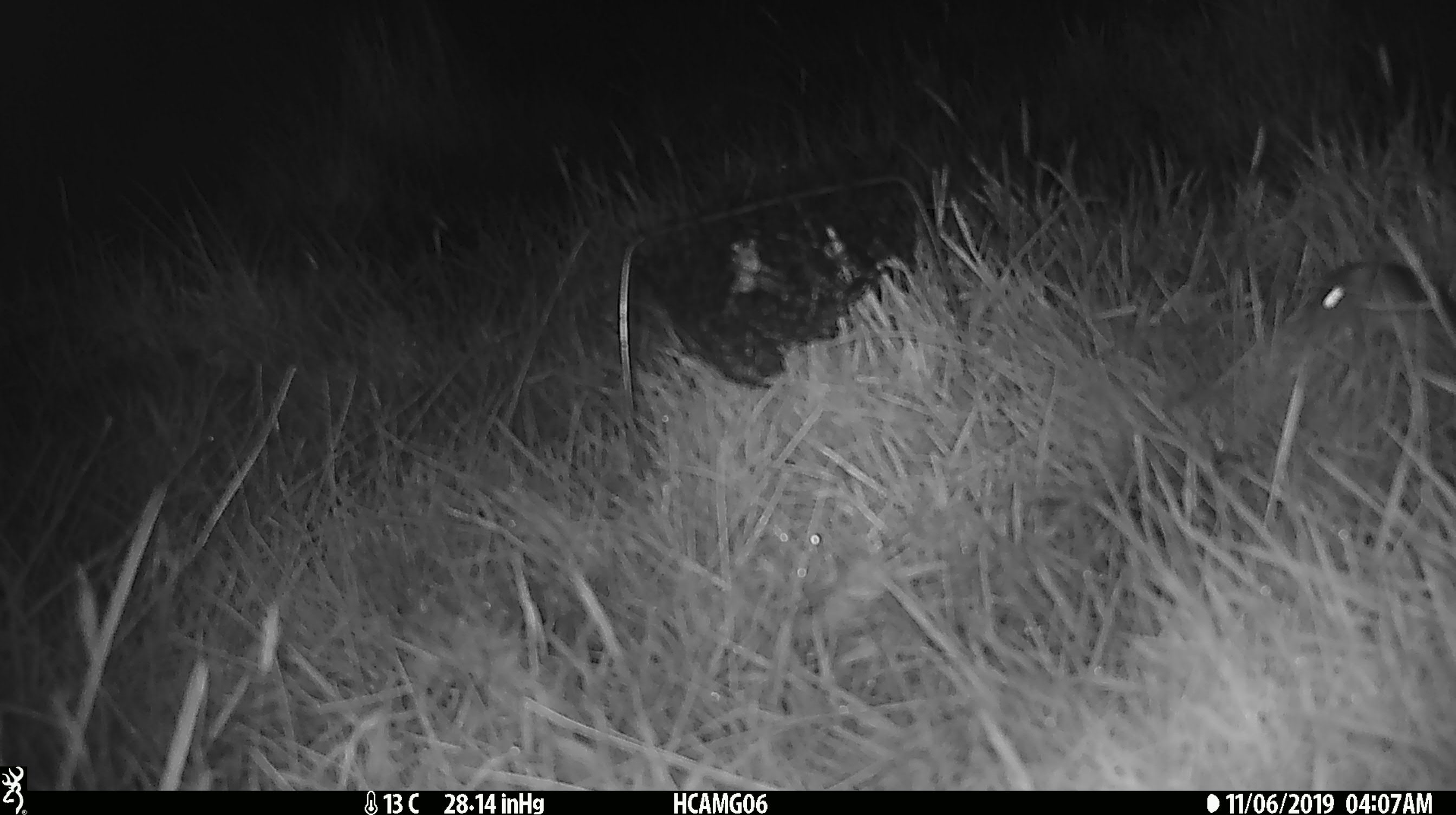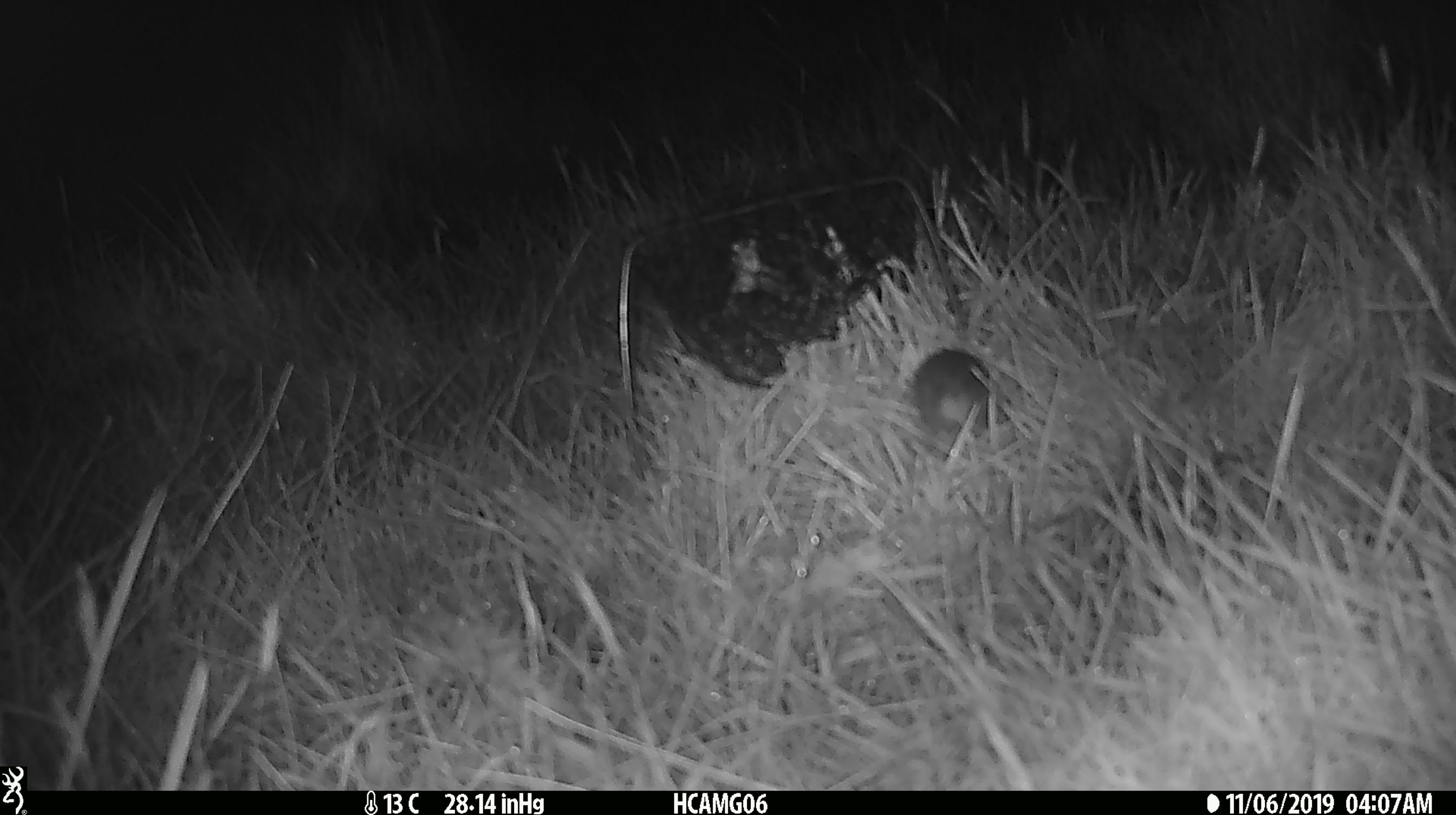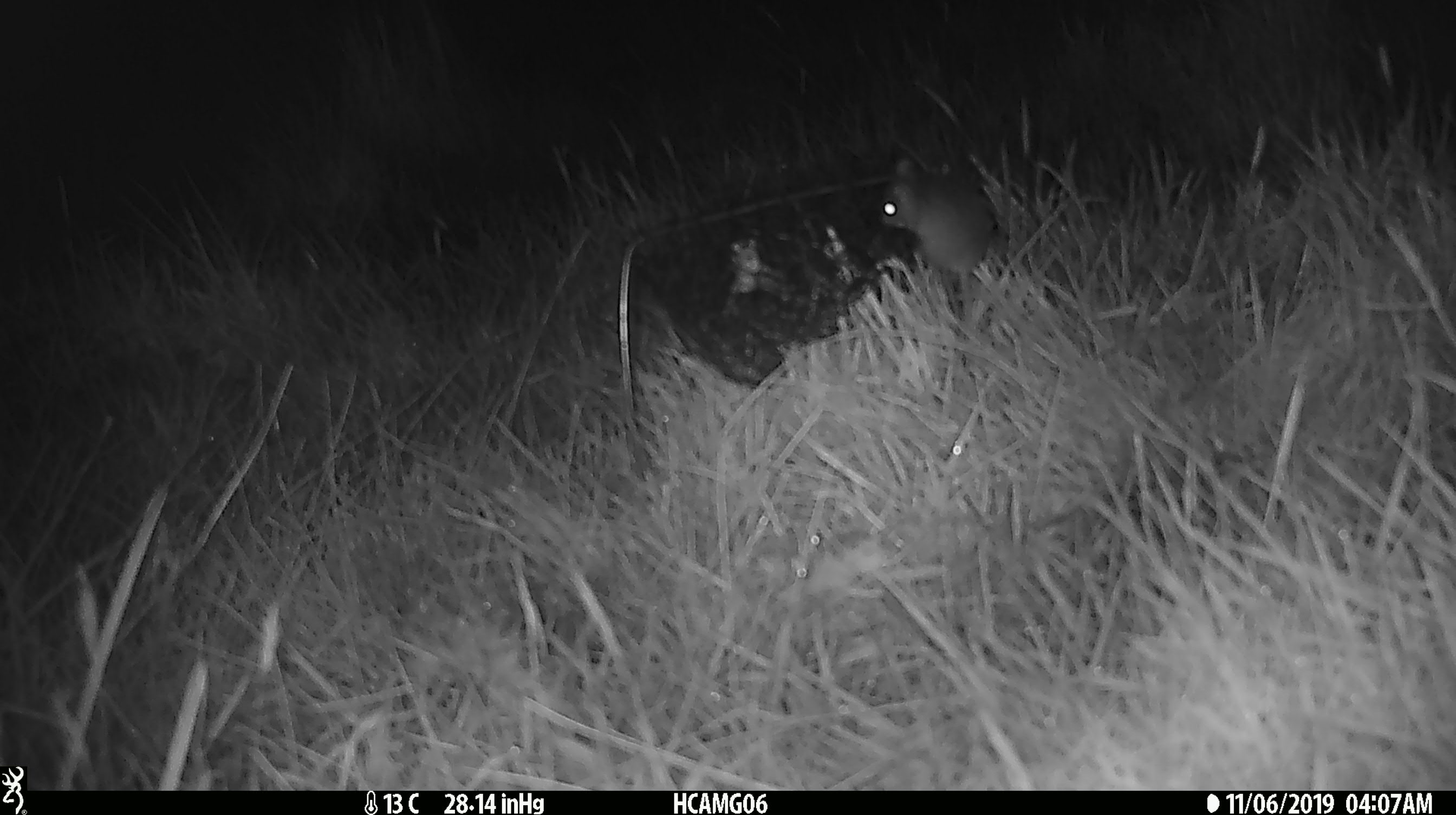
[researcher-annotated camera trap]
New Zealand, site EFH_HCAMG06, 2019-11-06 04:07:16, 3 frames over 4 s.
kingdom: Animalia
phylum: Chordata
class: Mammalia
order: Rodentia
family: Muridae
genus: Mus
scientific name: Mus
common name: mouse